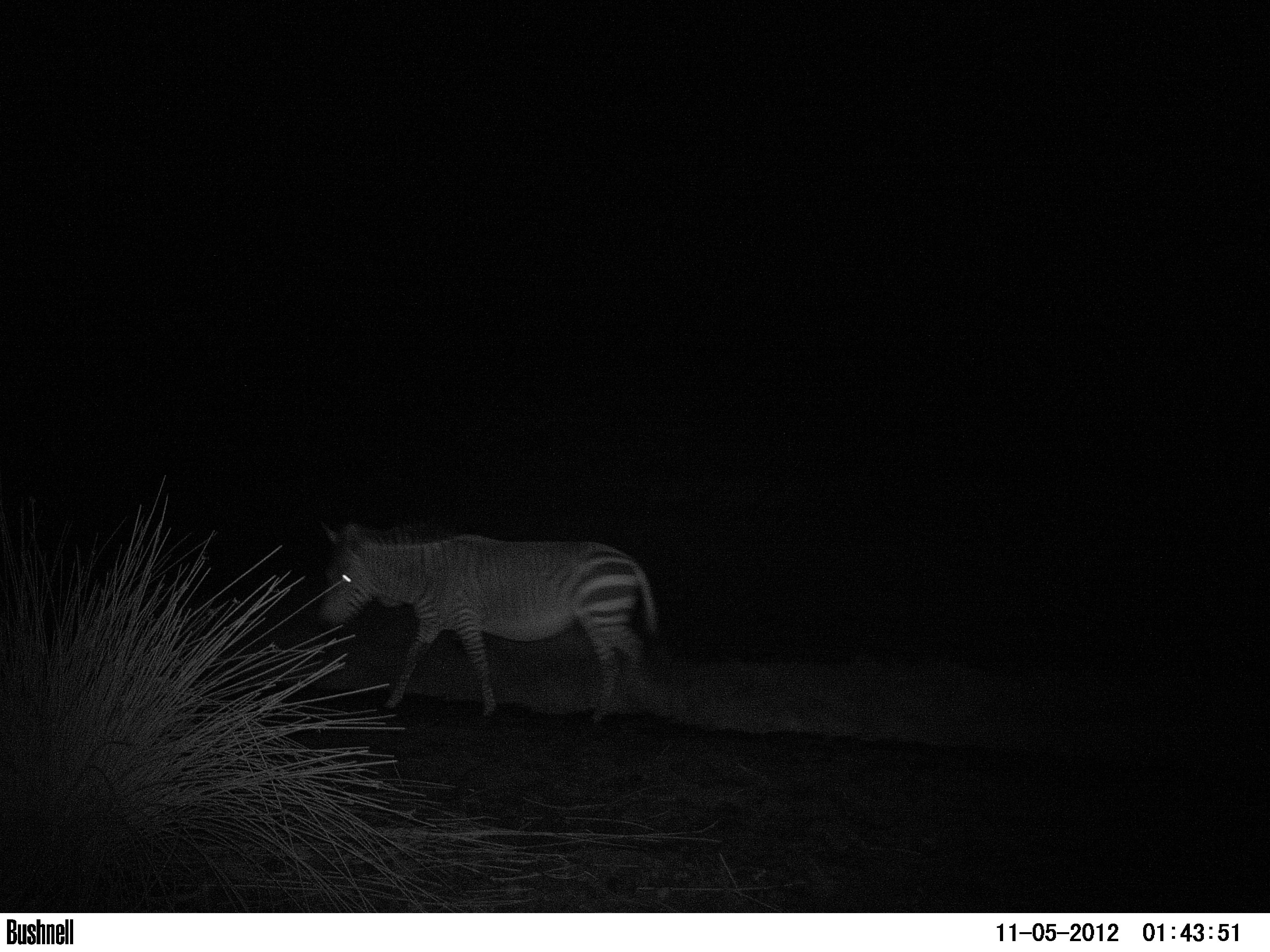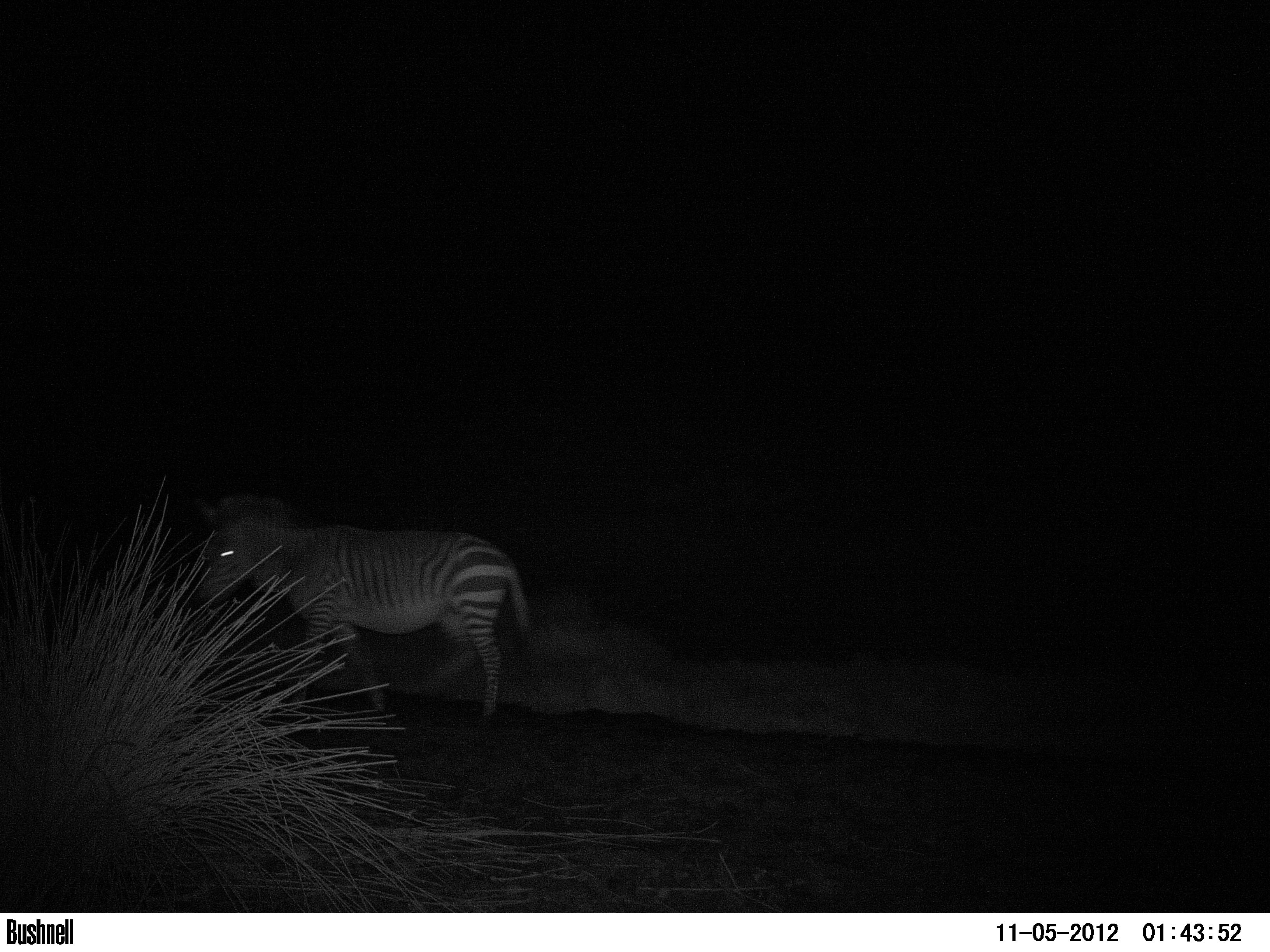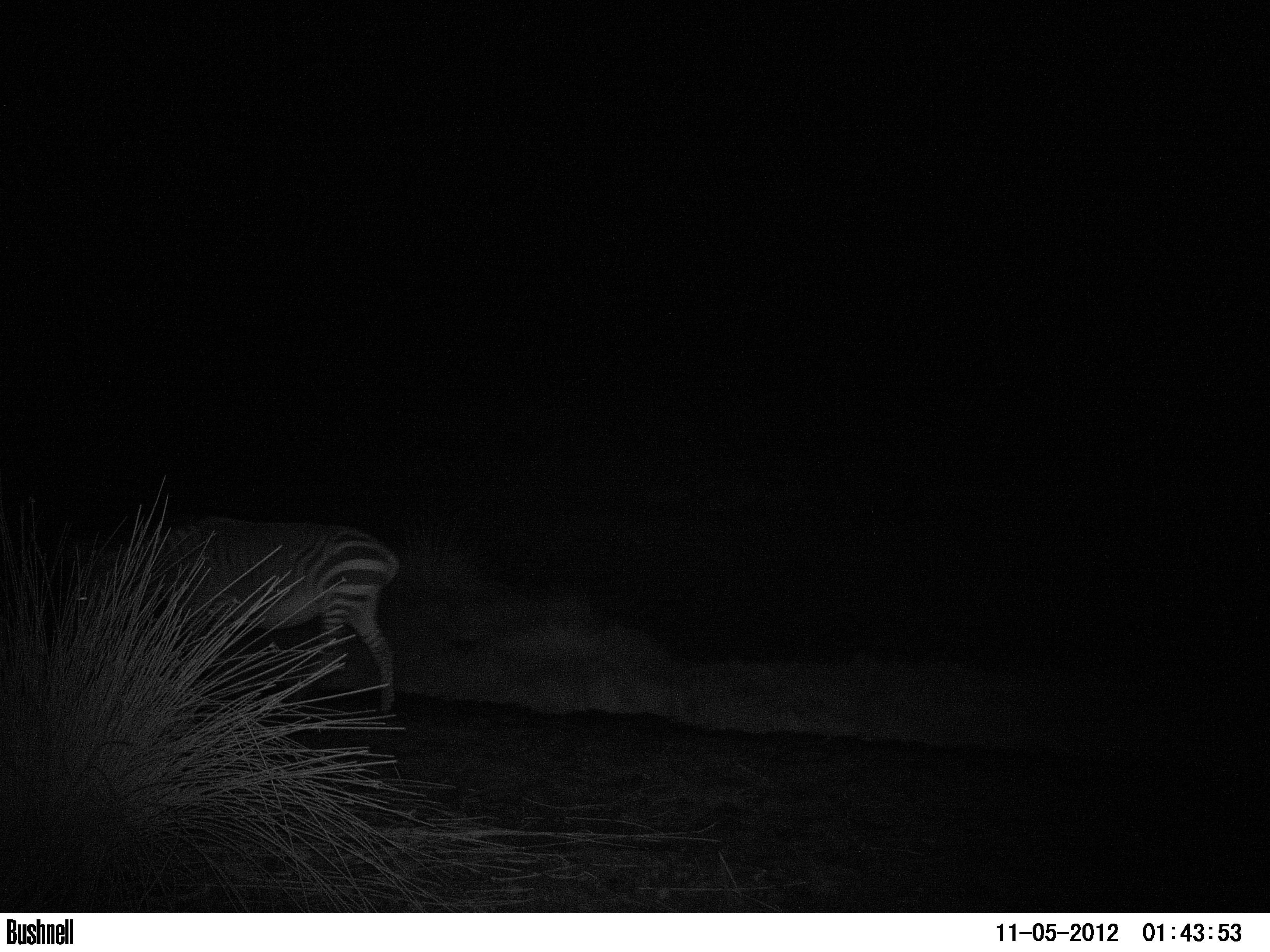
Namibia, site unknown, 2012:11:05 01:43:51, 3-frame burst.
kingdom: Animalia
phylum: Chordata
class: Mammalia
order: Perissodactyla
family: Equidae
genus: Equus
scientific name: Equus zebra hartmannae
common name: hartmann's mountain zebra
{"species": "Equus zebra hartmannae (hartmann's mountain zebra)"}